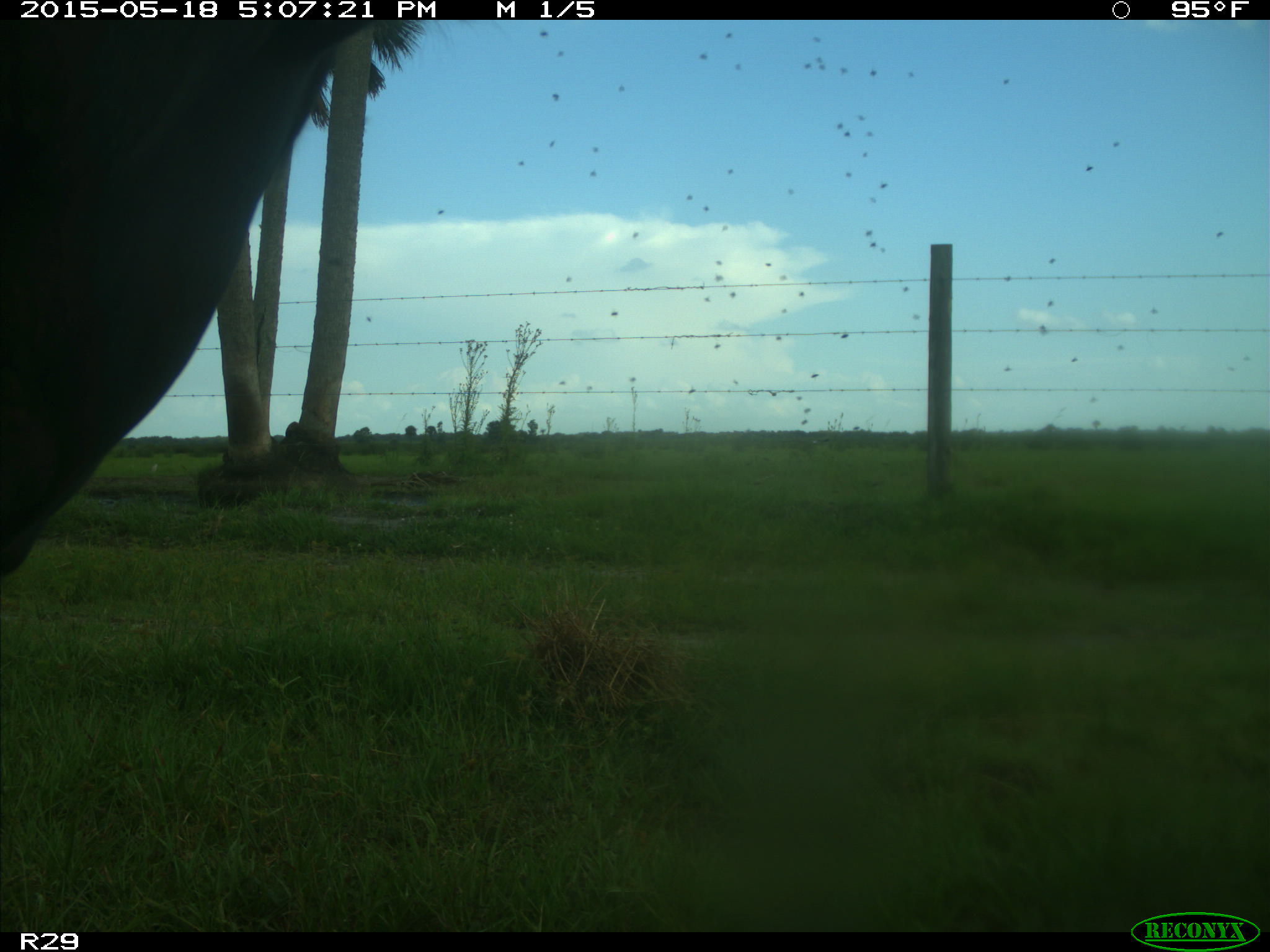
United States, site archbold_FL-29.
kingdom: Animalia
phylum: Chordata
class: Mammalia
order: Artiodactyla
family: Bovidae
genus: Bos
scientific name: Bos taurus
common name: domestic cow